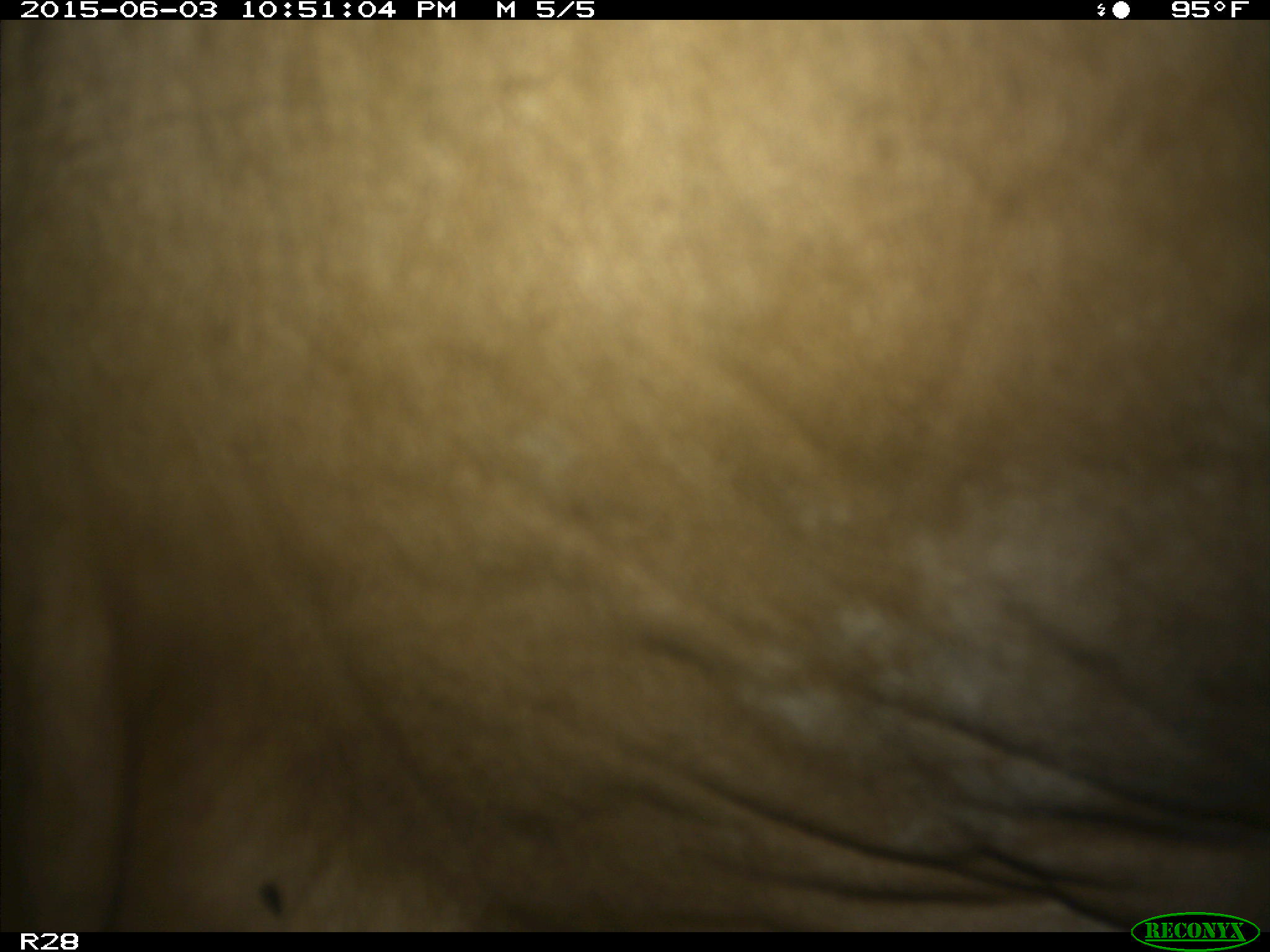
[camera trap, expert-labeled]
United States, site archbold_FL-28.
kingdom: Animalia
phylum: Chordata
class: Mammalia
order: Artiodactyla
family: Bovidae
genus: Bos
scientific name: Bos taurus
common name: domestic cow